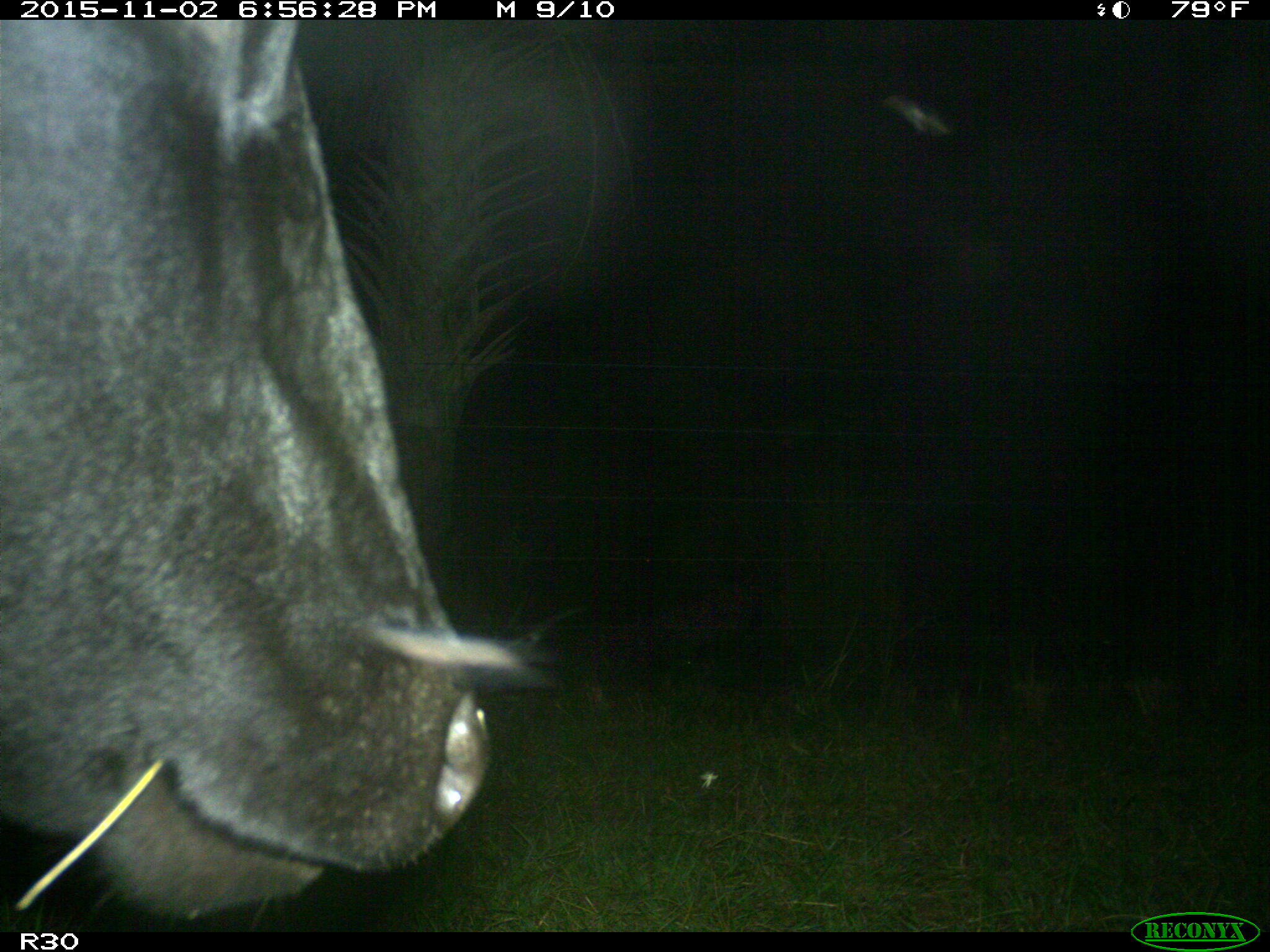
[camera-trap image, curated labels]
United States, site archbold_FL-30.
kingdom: Animalia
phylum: Chordata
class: Mammalia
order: Artiodactyla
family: Bovidae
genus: Bos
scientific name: Bos taurus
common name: domestic cow